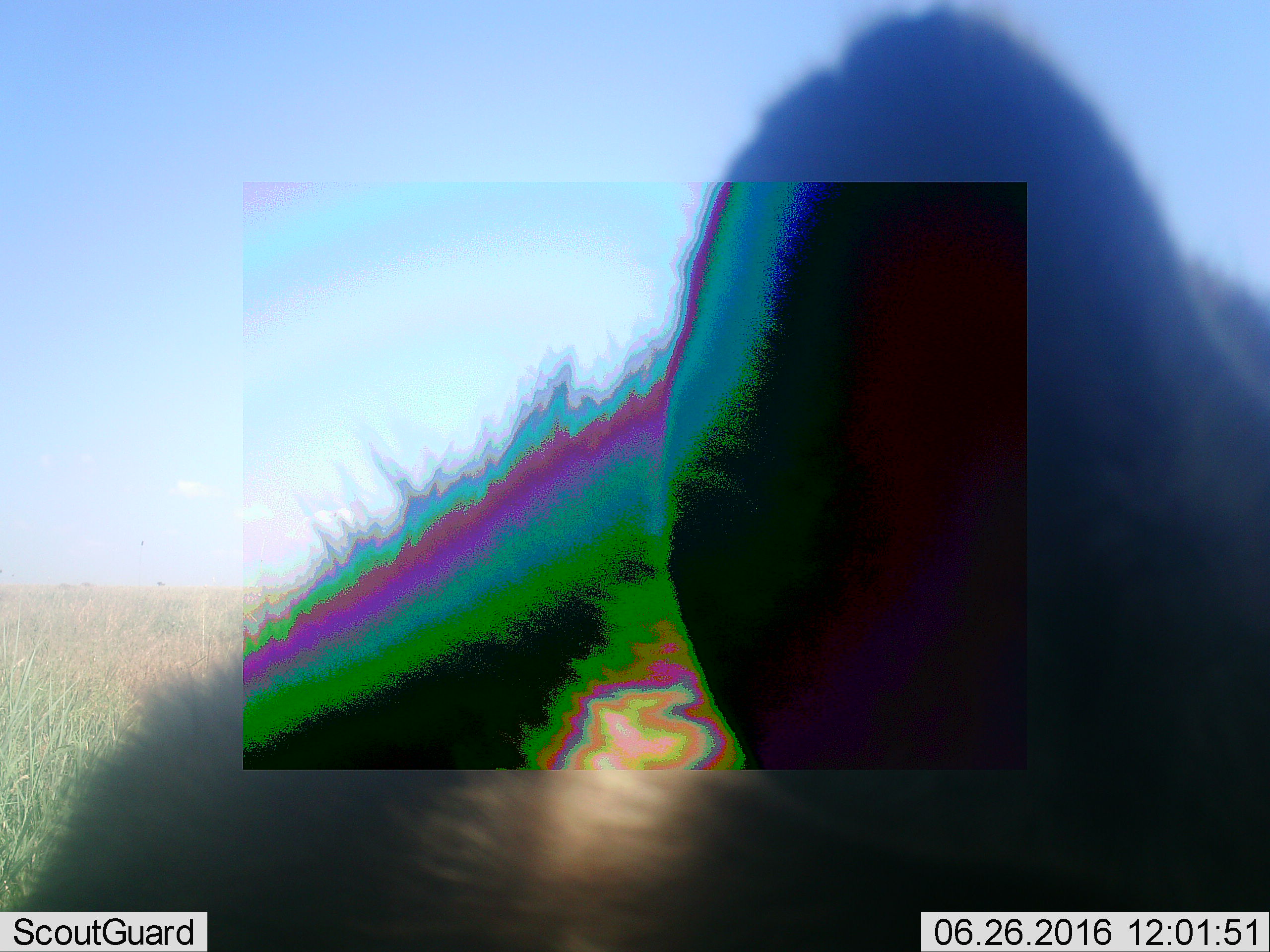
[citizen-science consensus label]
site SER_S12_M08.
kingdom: Animalia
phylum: Chordata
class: Mammalia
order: Carnivora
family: Hyaenidae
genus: Crocuta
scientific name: Crocuta crocuta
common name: spotted hyena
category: hyenaspotted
Hyenaspotted (spotted hyena) (Crocuta crocuta), count 1. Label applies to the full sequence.